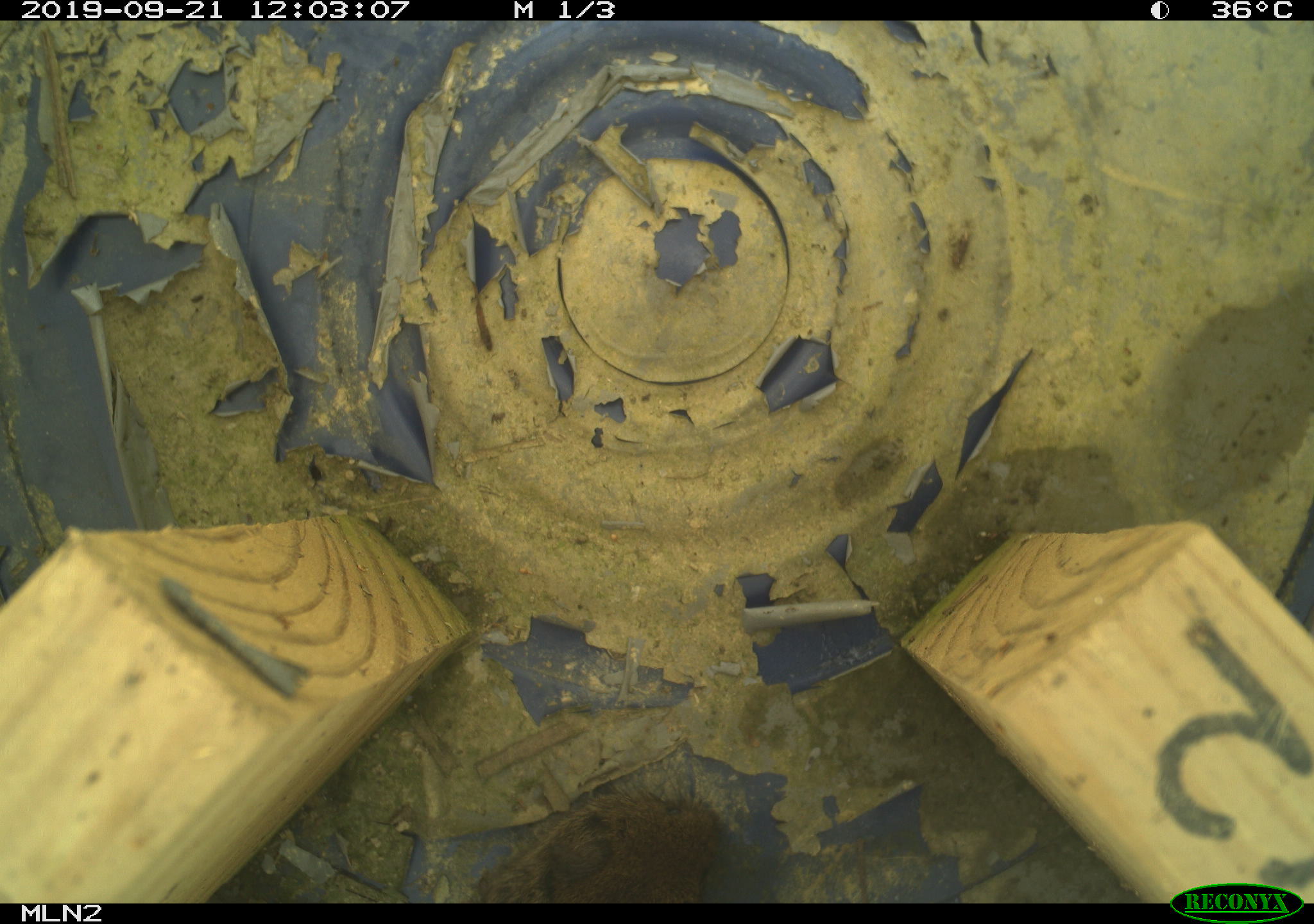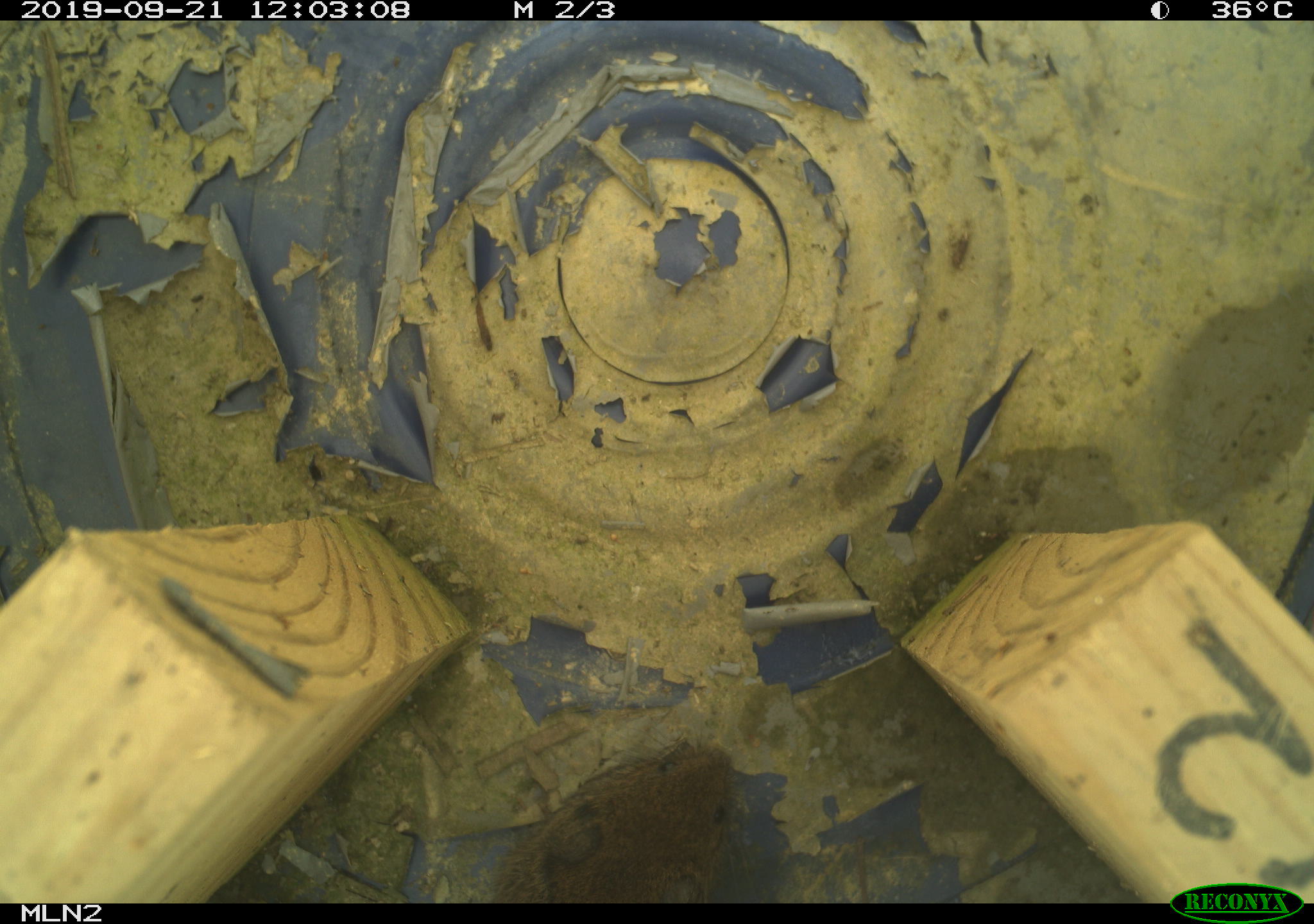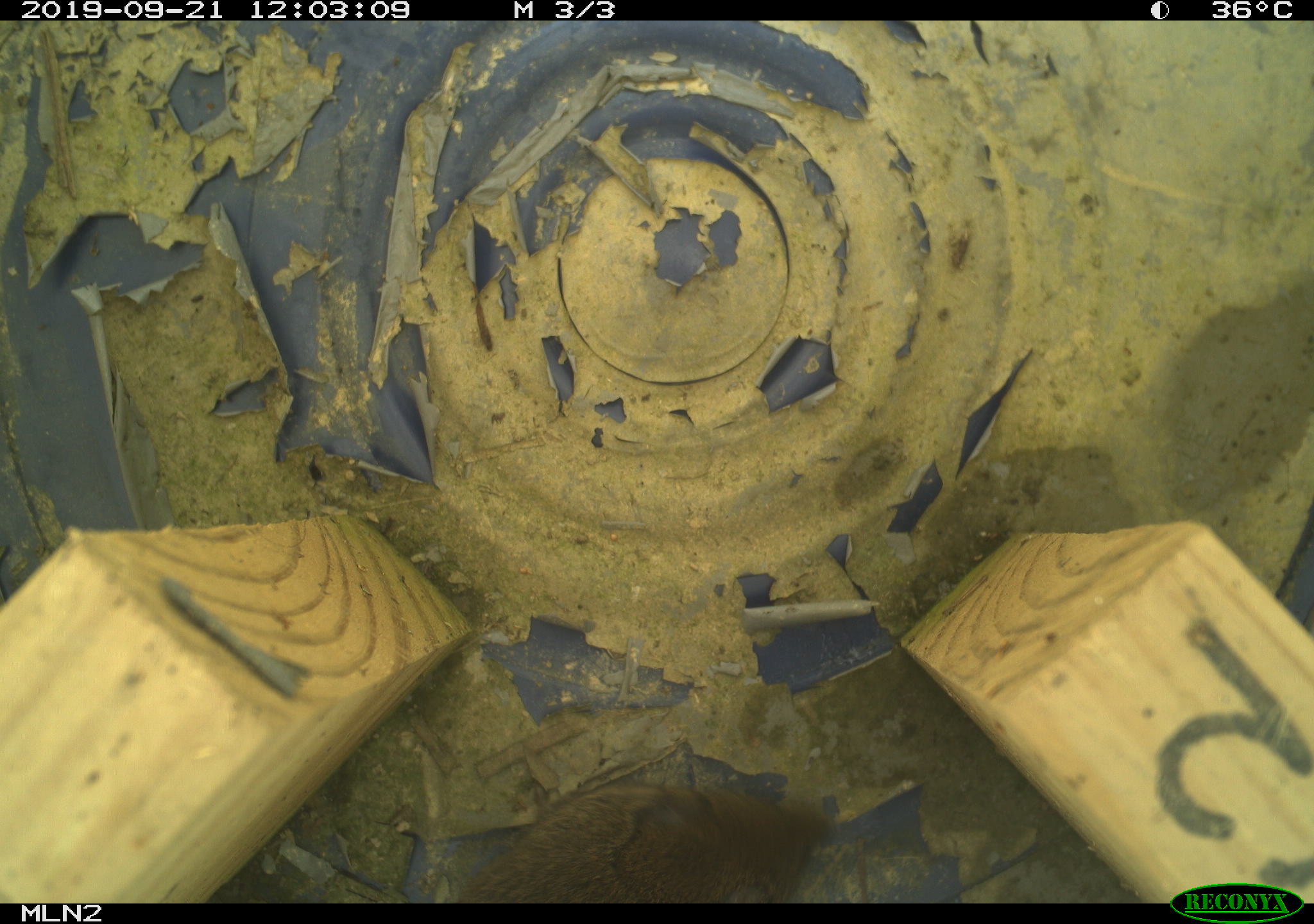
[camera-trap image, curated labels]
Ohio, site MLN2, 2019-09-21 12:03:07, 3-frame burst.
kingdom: Animalia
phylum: Chordata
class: Mammalia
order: Rodentia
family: Cricetidae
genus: Microtus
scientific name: Microtus pennsylvanicus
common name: meadow vole